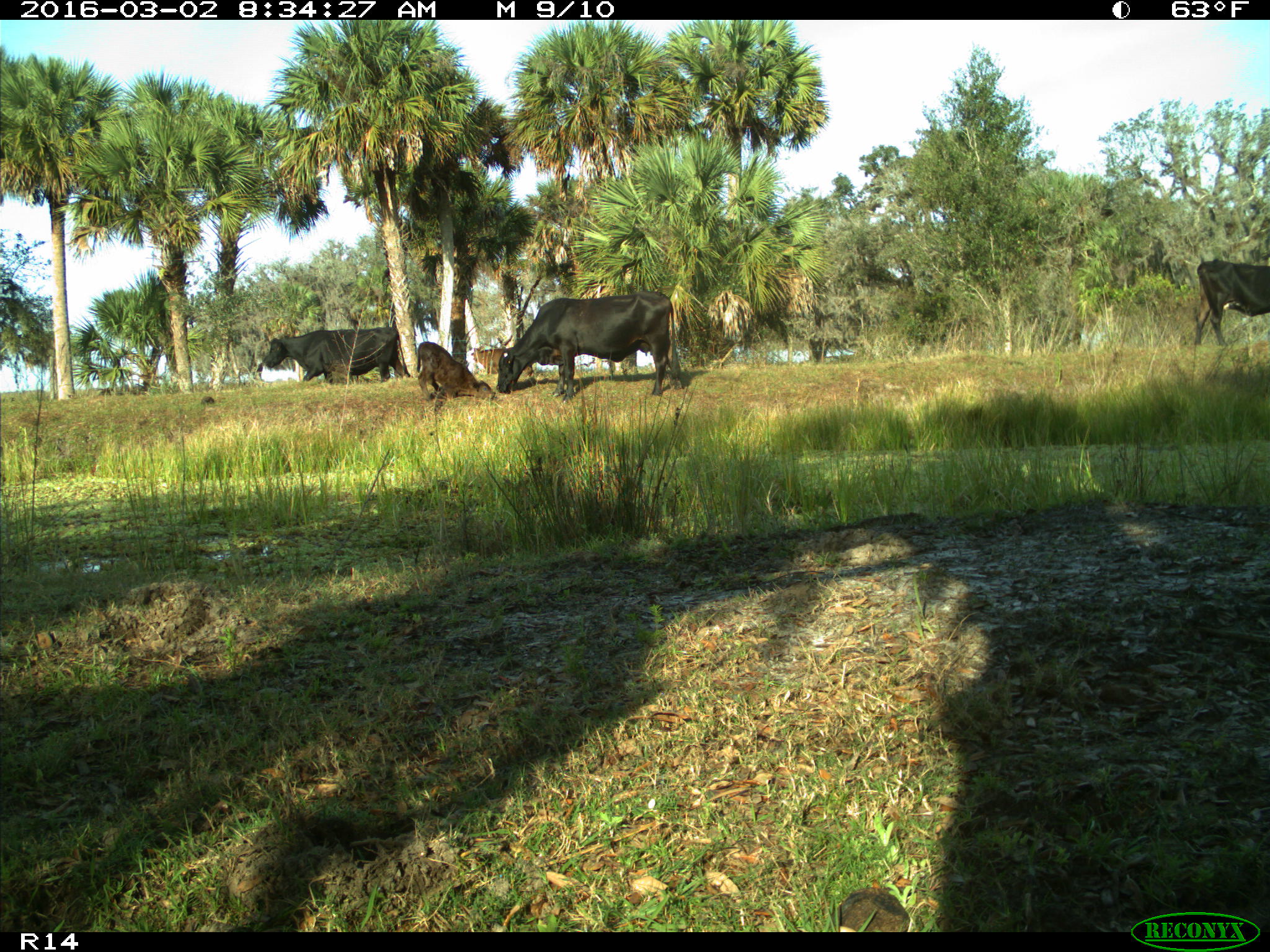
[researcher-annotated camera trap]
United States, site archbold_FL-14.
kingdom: Animalia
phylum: Chordata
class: Mammalia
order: Artiodactyla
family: Bovidae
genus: Bos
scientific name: Bos taurus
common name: domestic cow